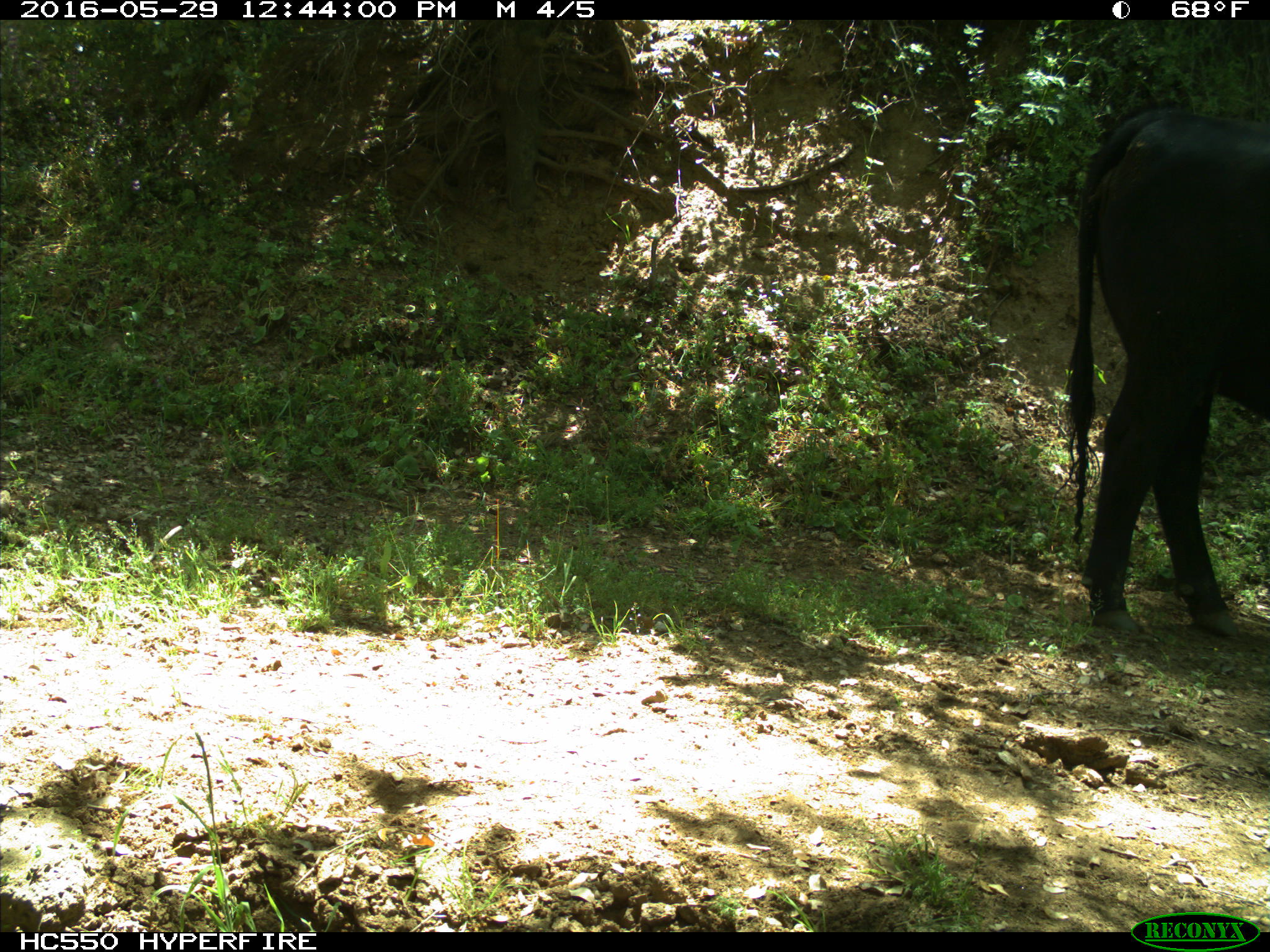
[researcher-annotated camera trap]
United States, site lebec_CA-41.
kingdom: Animalia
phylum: Chordata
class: Mammalia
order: Artiodactyla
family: Bovidae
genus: Bos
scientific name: Bos taurus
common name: domestic cow